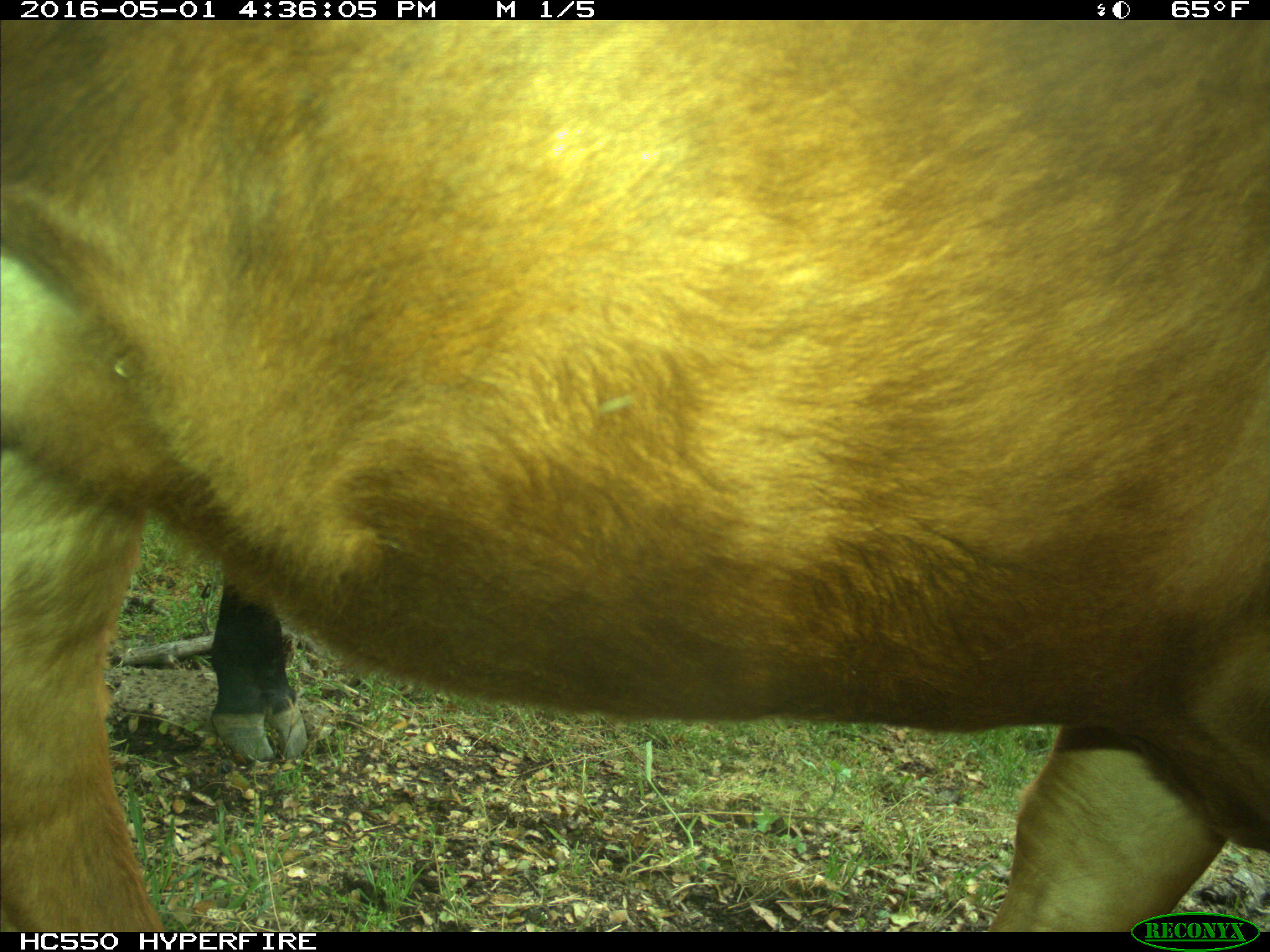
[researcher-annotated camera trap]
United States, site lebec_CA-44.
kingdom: Animalia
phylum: Chordata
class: Mammalia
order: Artiodactyla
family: Bovidae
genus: Bos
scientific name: Bos taurus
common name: domestic cow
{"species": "Bos taurus (domestic cow)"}